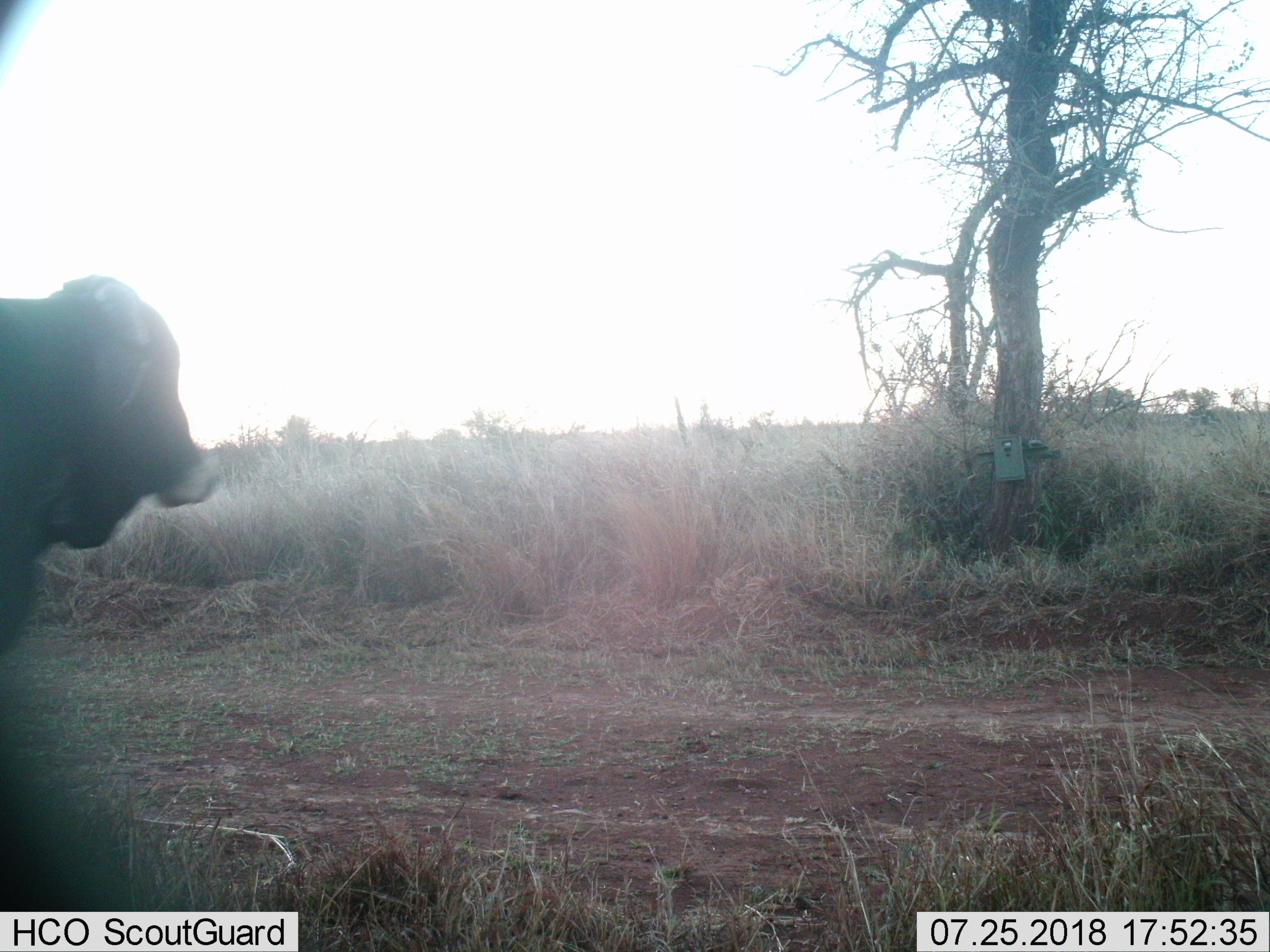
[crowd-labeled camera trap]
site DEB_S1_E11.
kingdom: Animalia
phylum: Chordata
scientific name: Vertebrata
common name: domestic animal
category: domesticanimal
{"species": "domesticanimal (domestic animal) (Vertebrata)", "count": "1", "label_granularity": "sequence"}